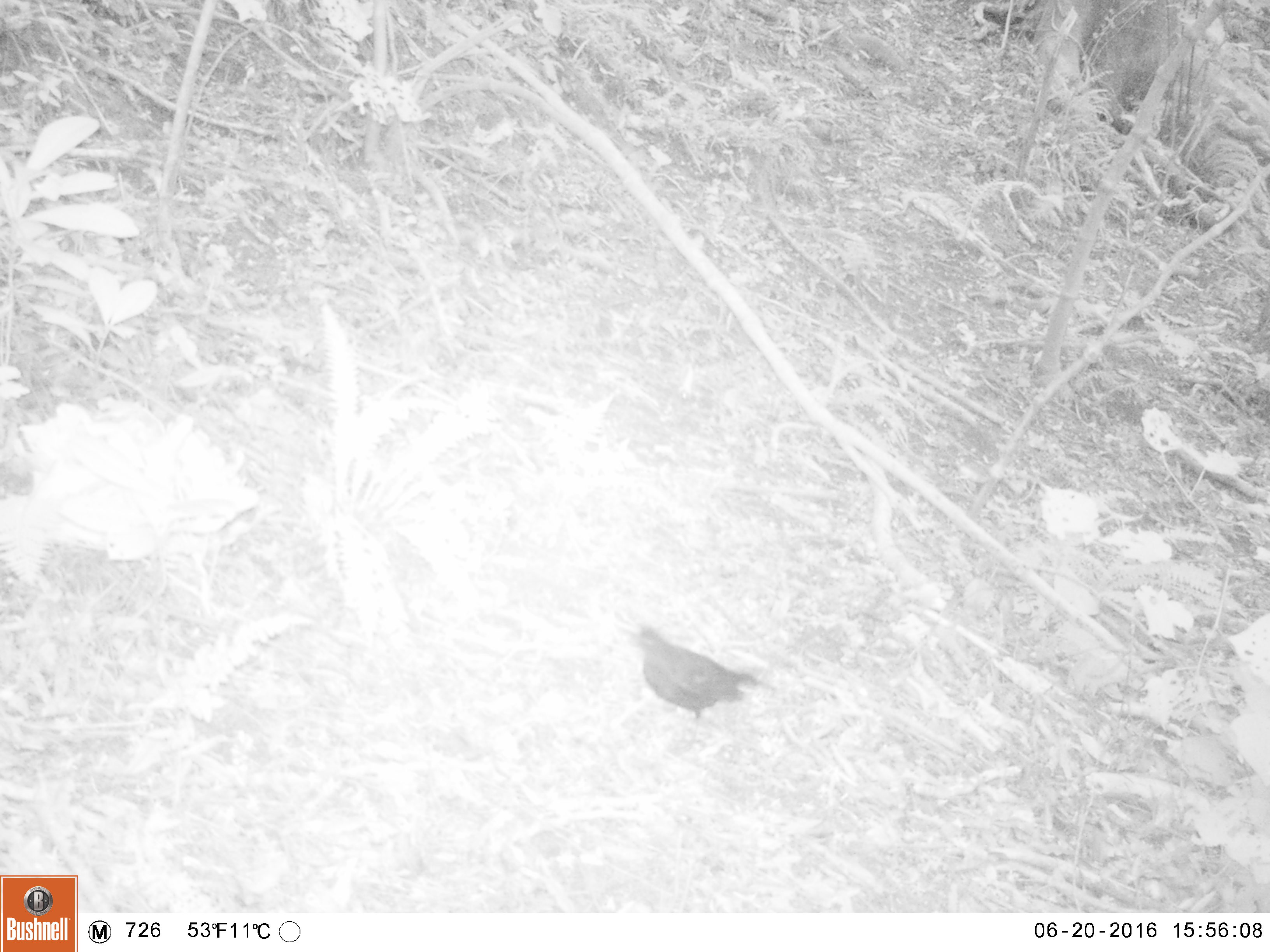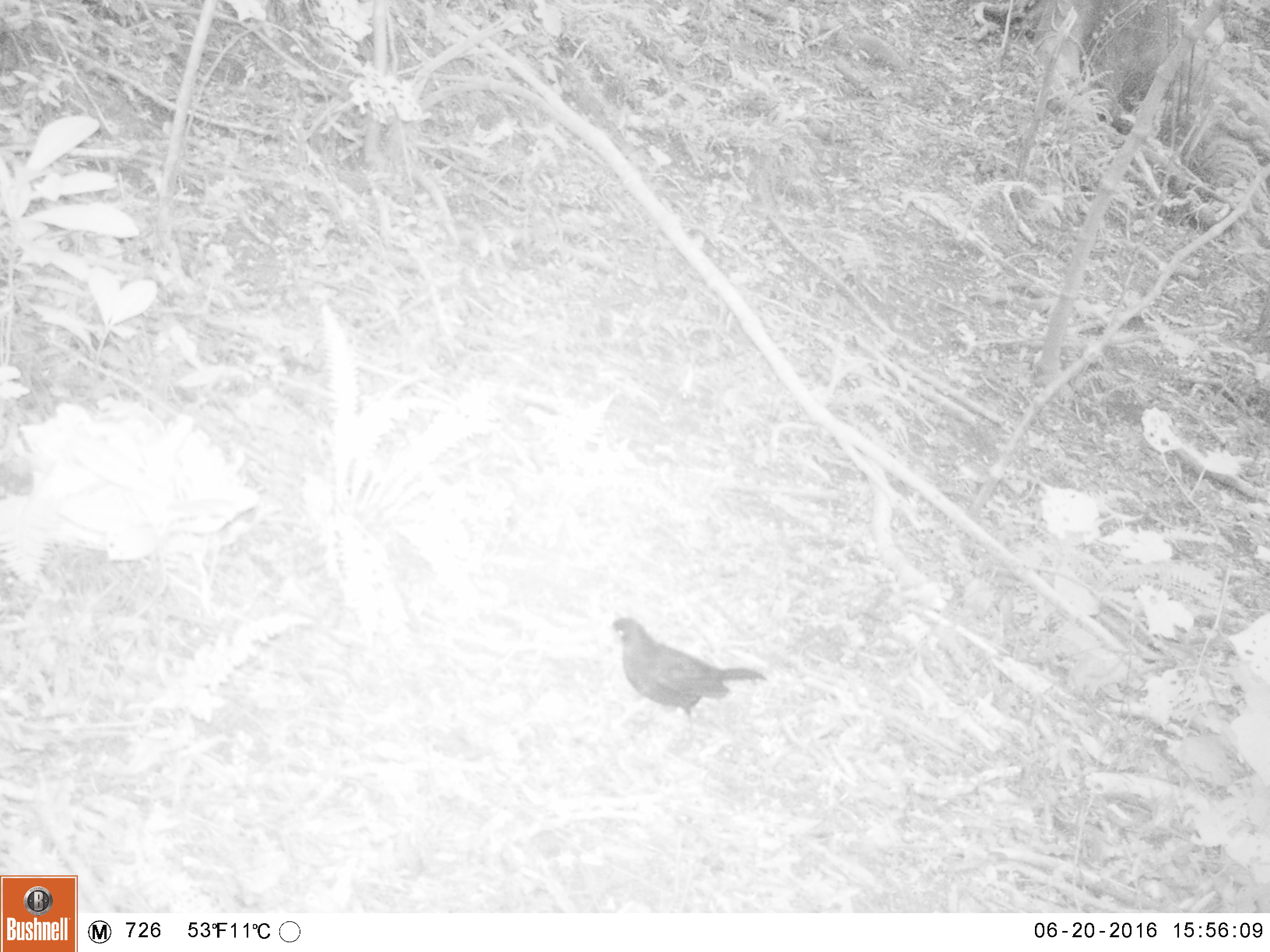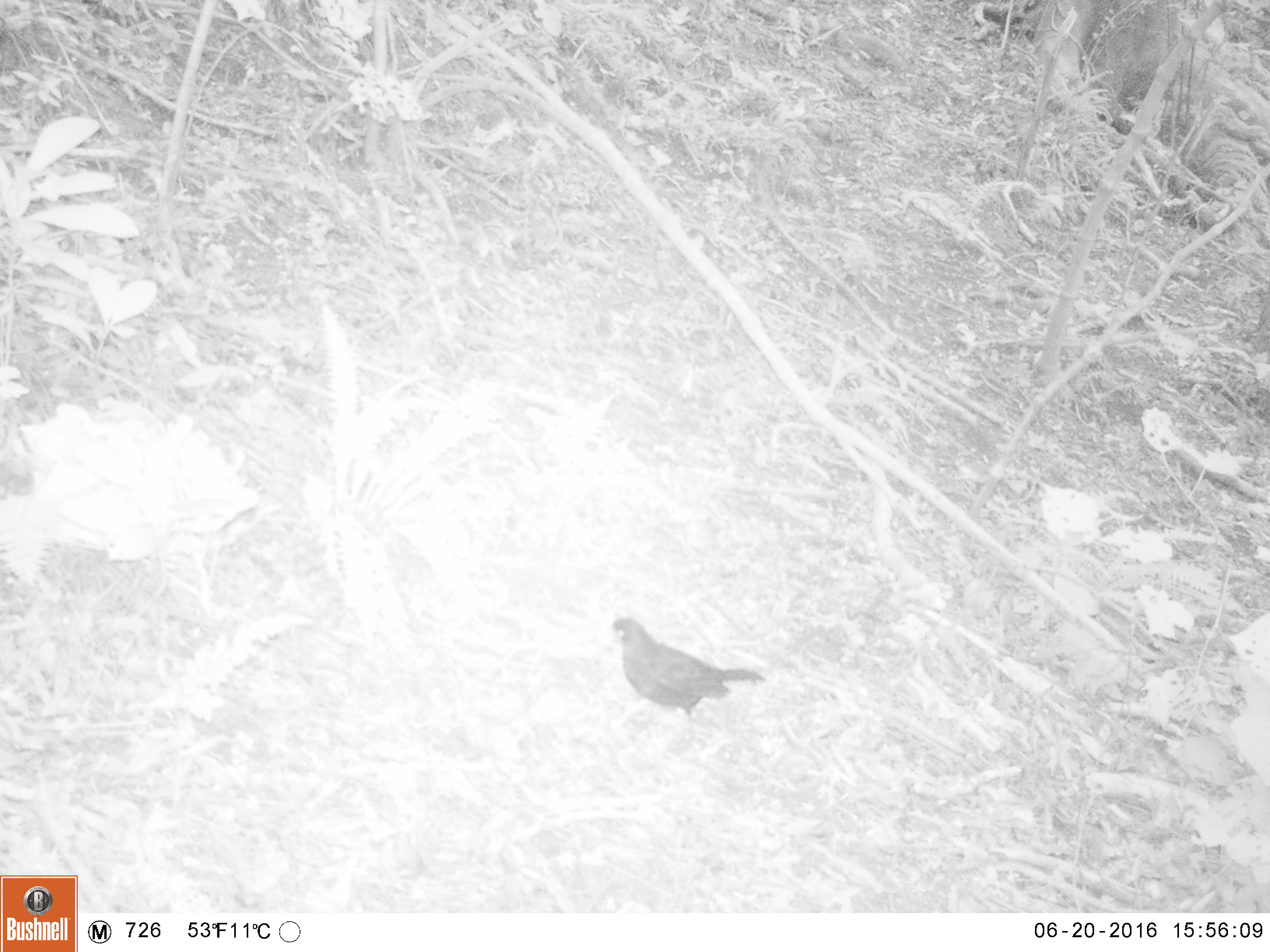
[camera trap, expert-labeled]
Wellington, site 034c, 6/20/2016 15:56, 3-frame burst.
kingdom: Animalia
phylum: Chordata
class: Aves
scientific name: Aves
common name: bird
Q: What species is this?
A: Bird (Aves).